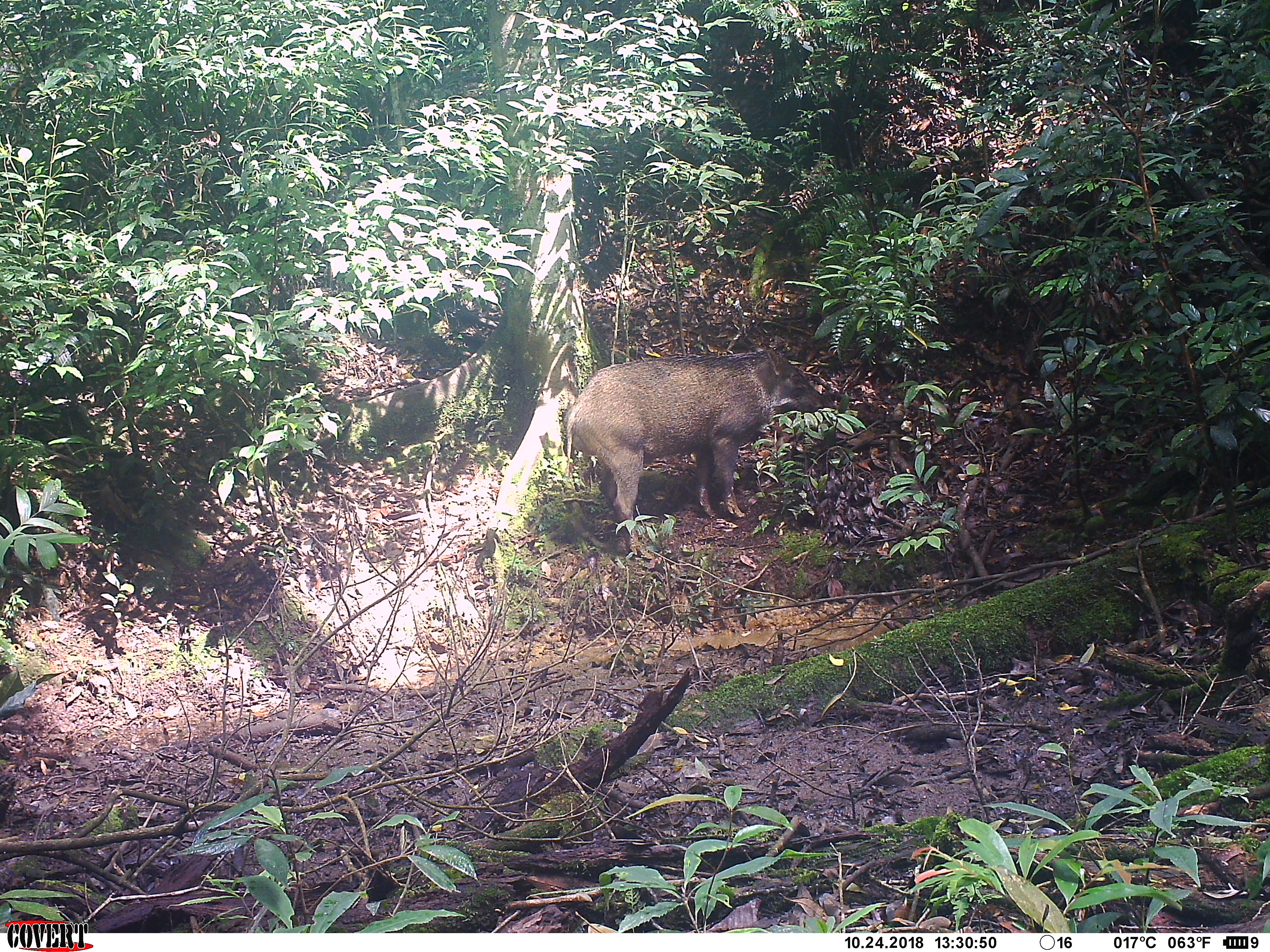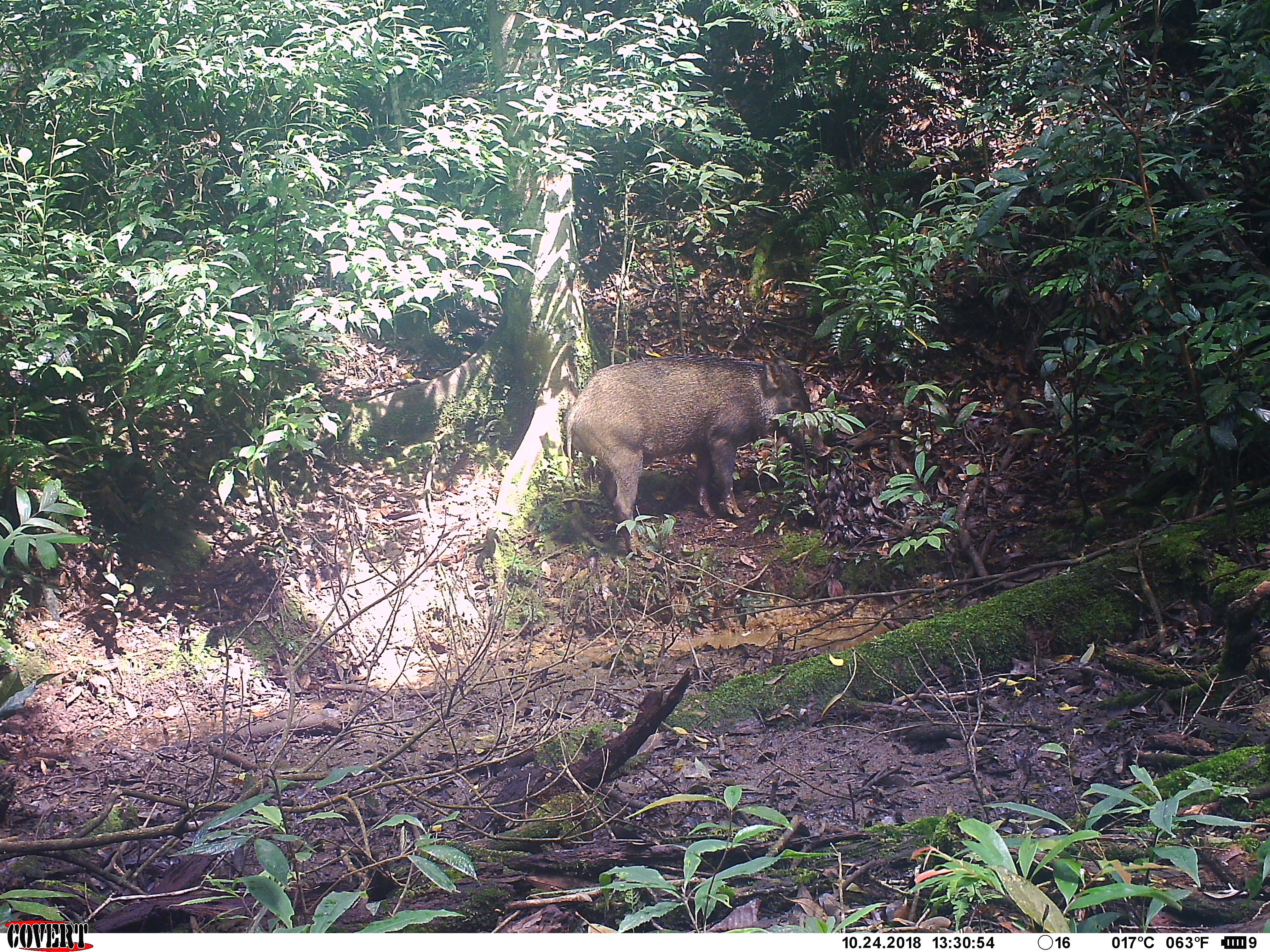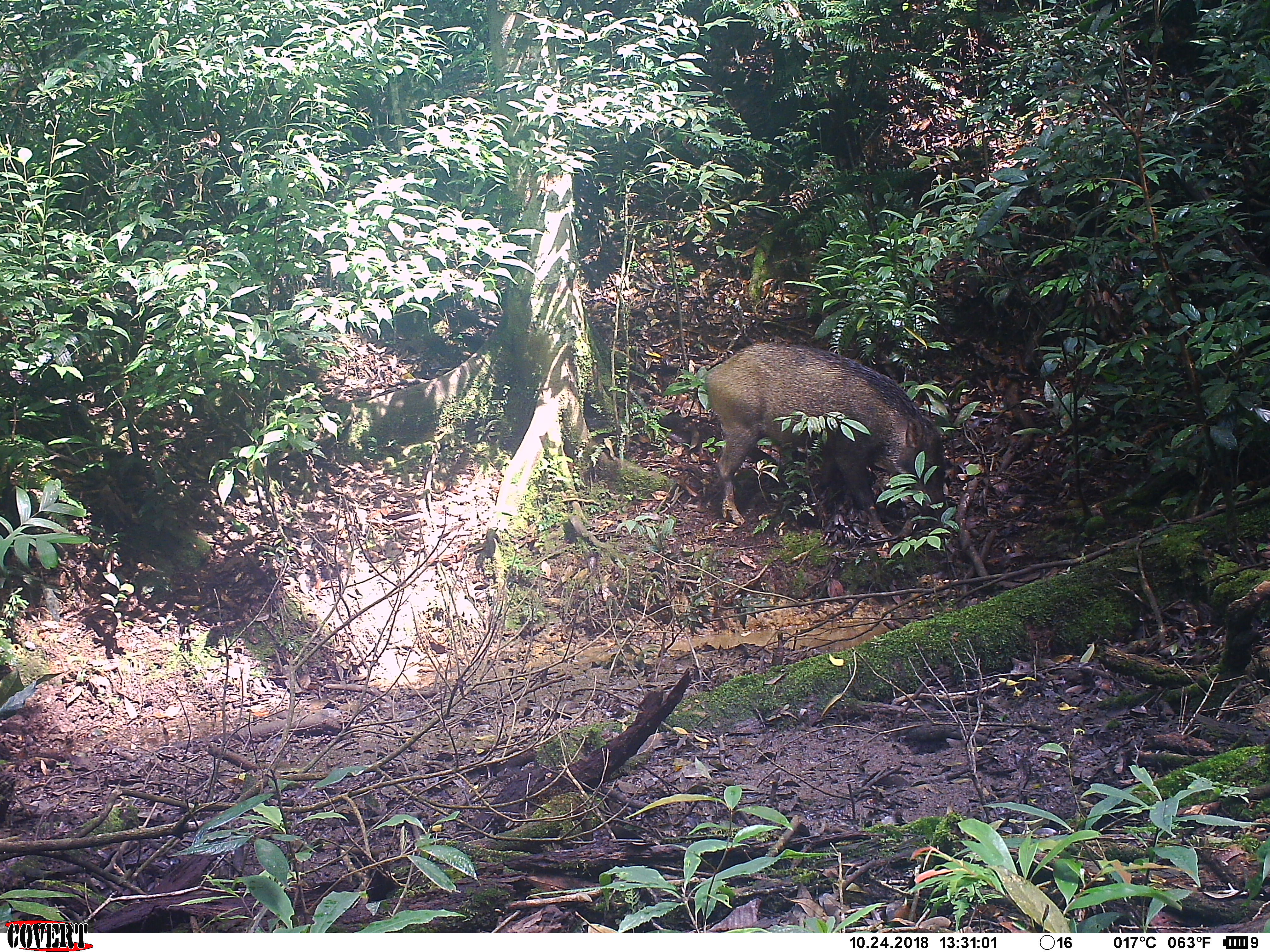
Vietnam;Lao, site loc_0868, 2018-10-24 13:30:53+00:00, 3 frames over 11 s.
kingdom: Animalia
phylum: Chordata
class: Mammalia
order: Artiodactyla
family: Suidae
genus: Sus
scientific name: Sus scrofa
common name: eurasian wild pig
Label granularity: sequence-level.